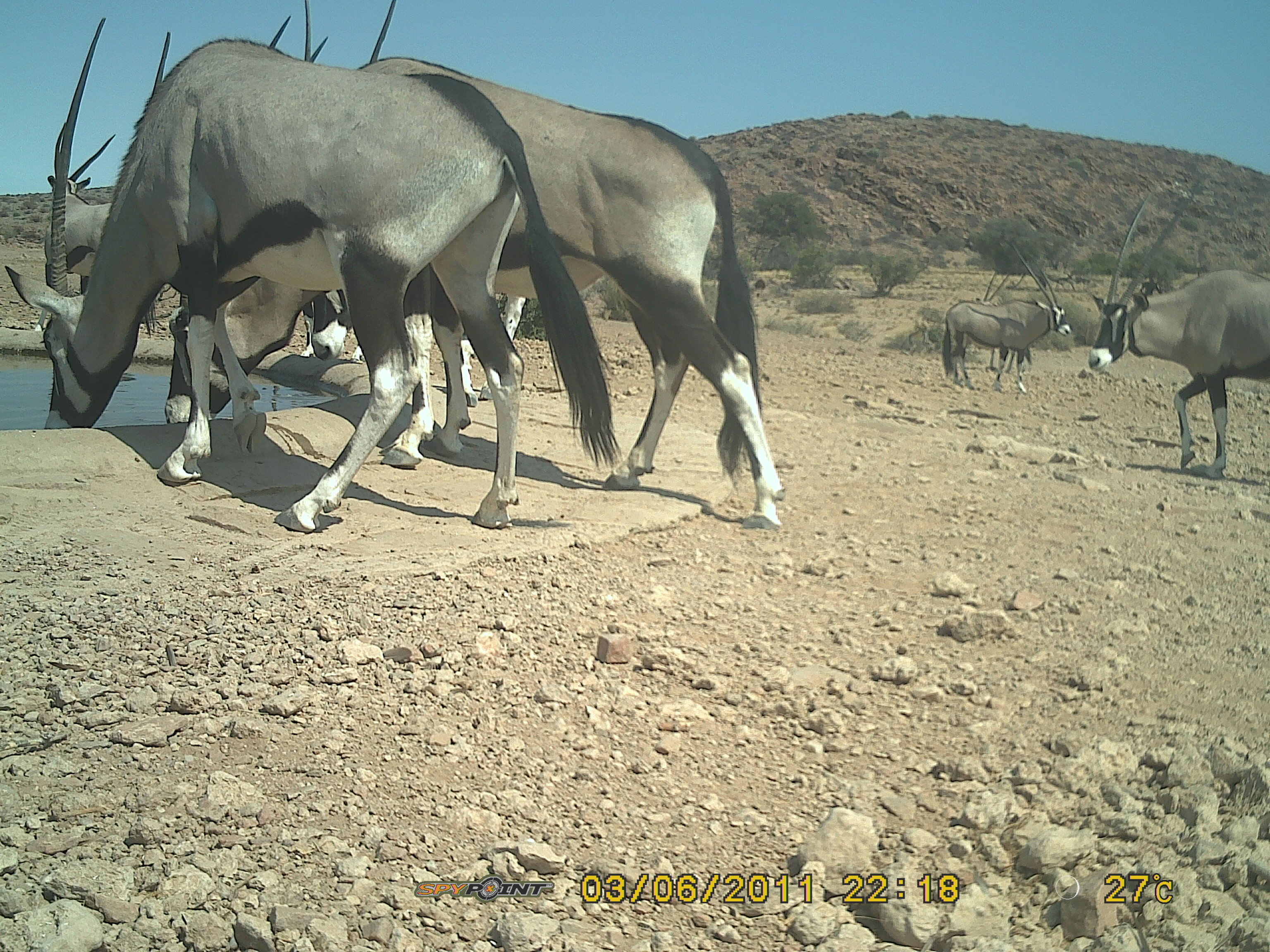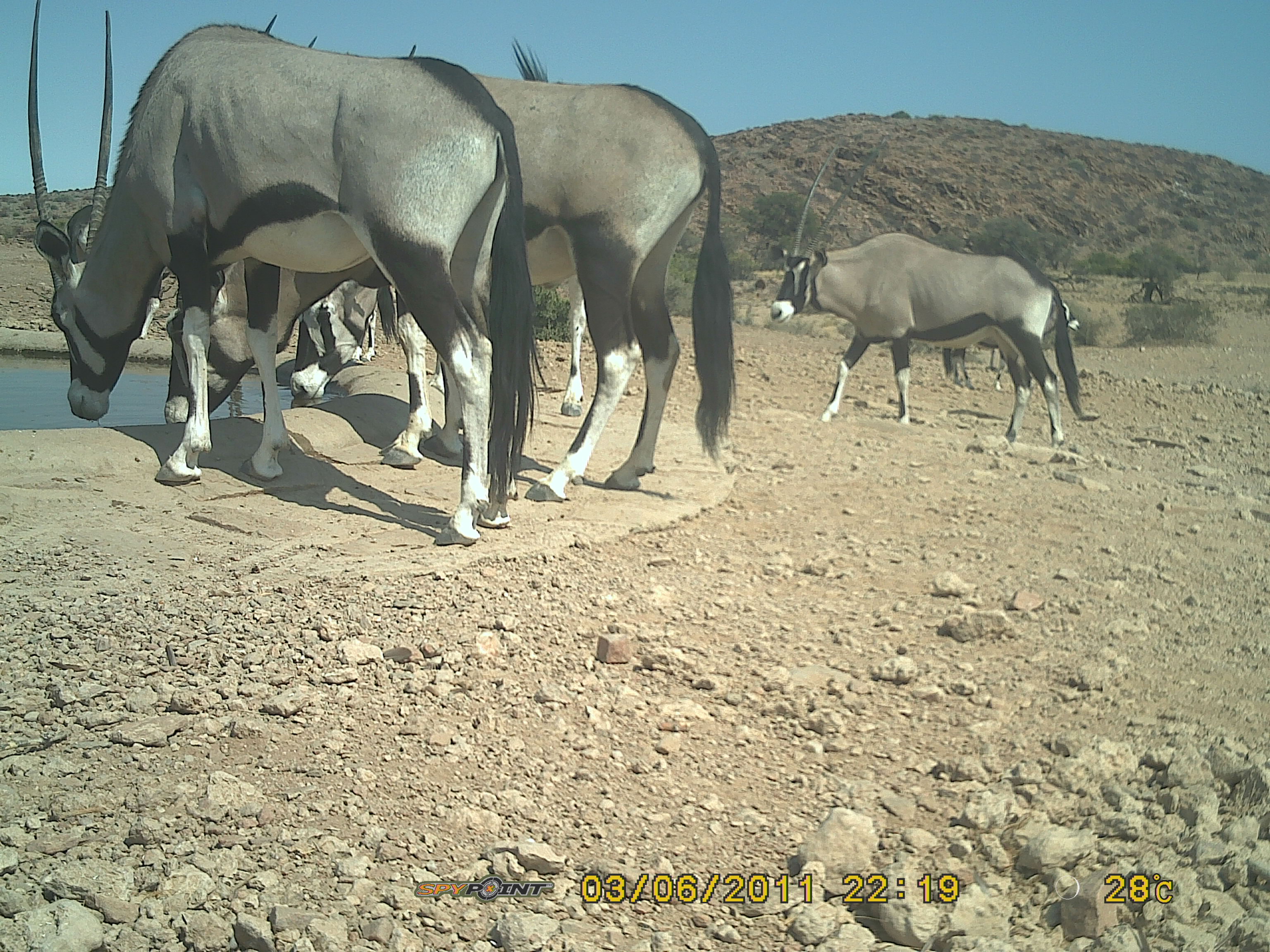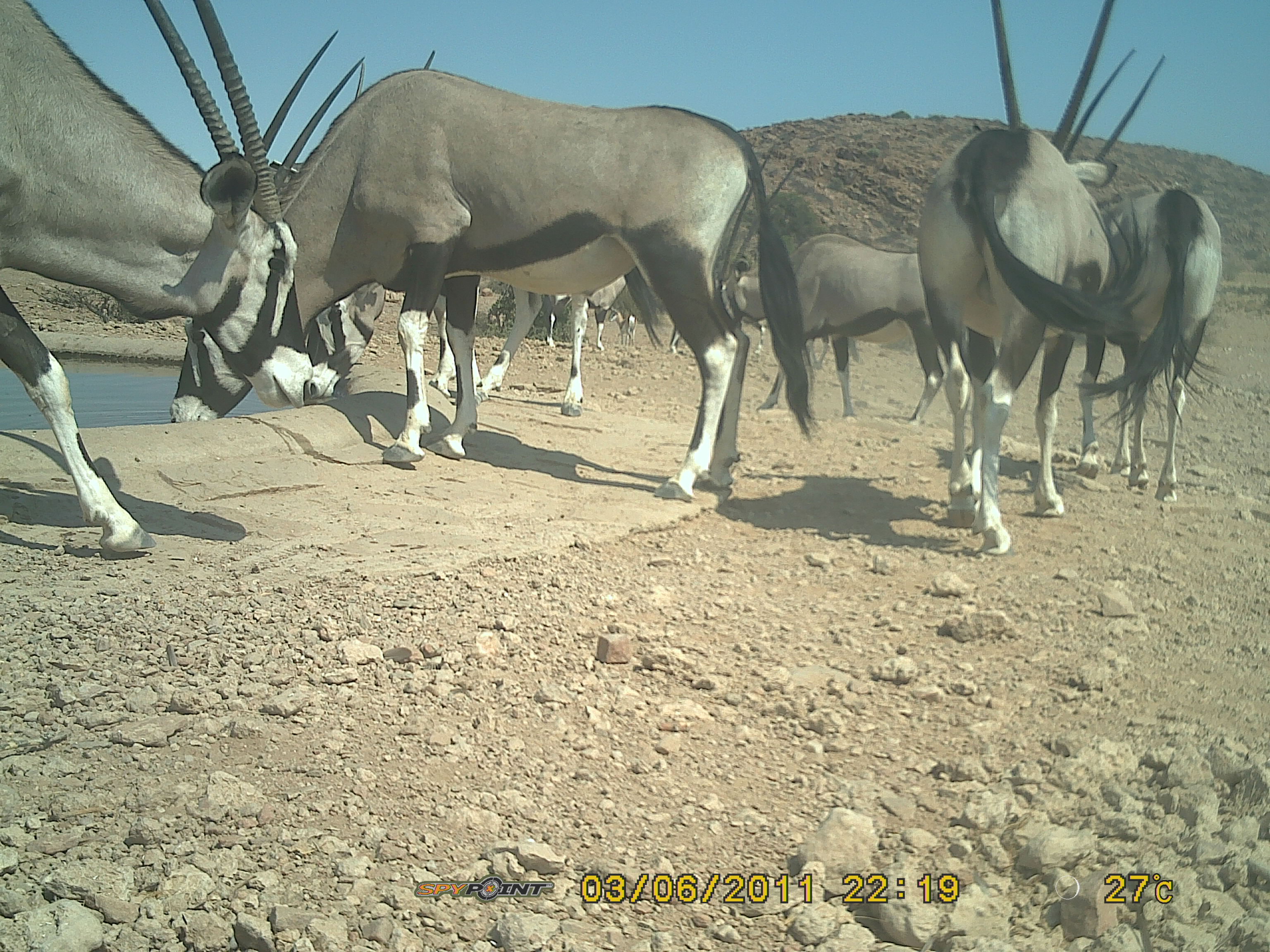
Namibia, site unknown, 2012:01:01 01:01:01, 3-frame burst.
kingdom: Animalia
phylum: Chordata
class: Mammalia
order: Artiodactyla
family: Bovidae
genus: Oryx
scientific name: Oryx gazella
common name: gemsbok